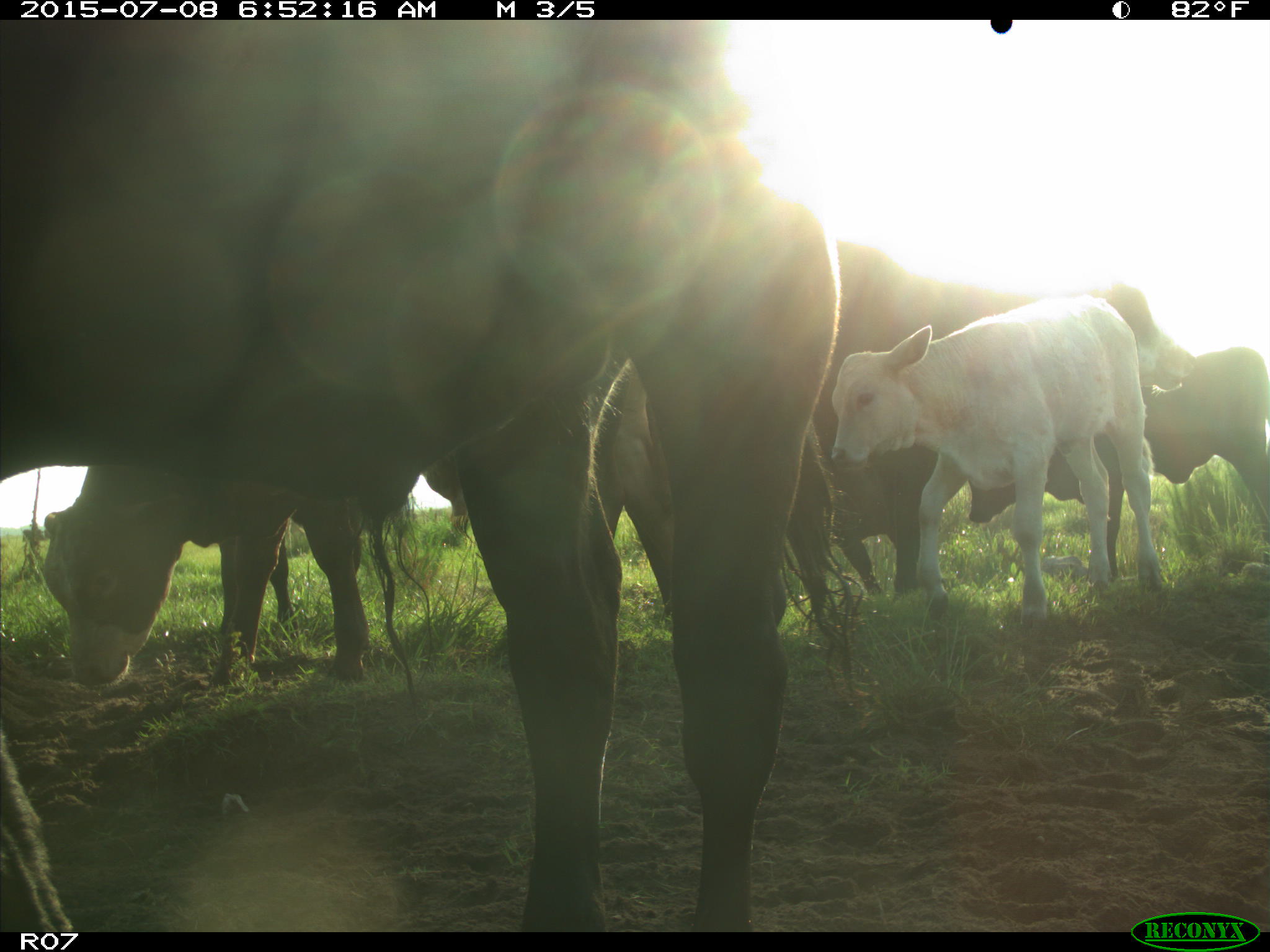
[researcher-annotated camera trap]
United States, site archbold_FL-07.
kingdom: Animalia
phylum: Chordata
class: Mammalia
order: Artiodactyla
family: Bovidae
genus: Bos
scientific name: Bos taurus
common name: domestic cow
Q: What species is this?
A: Bos taurus (domestic cow).